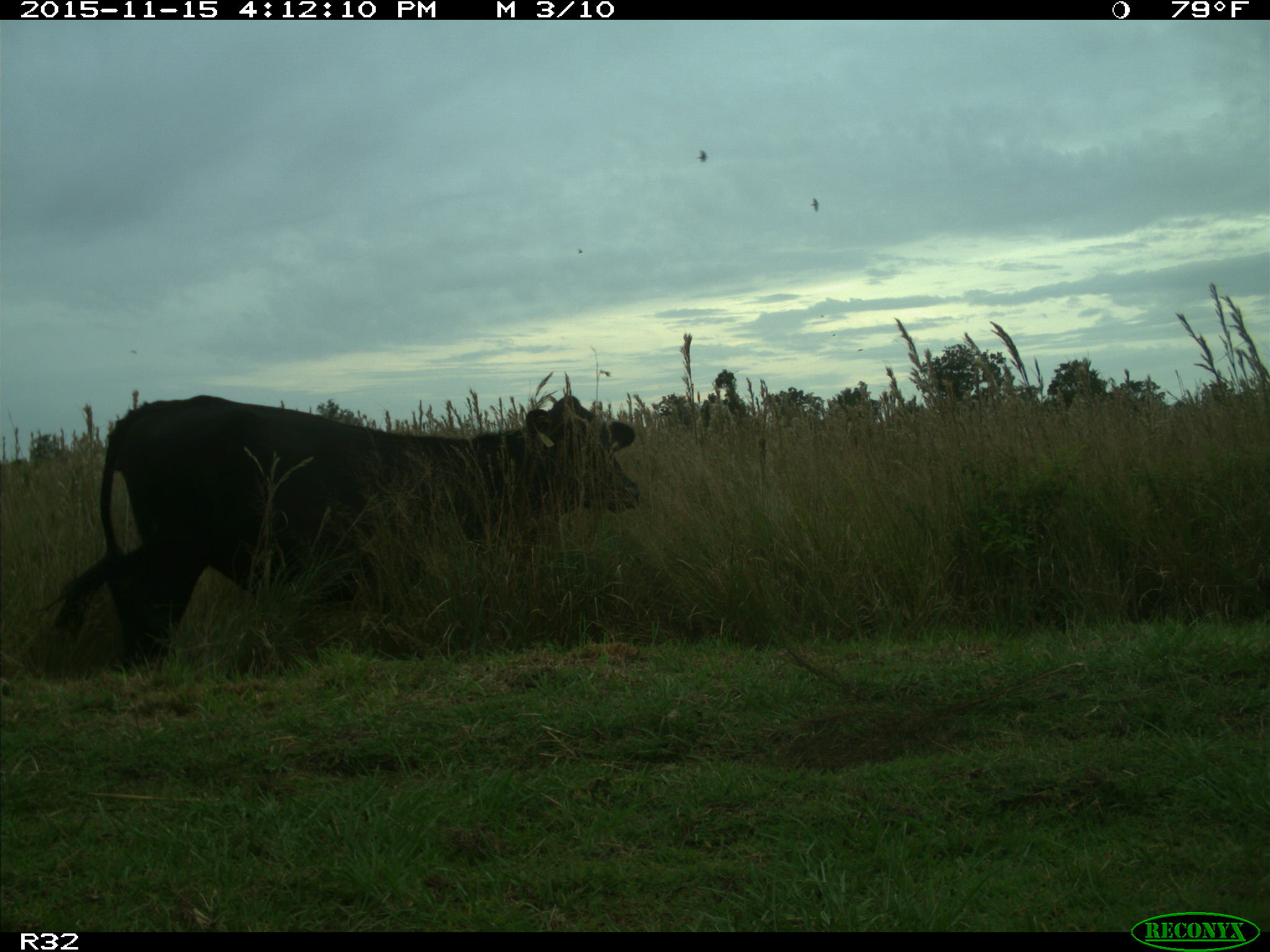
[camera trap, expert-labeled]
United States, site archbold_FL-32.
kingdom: Animalia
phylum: Chordata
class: Mammalia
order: Artiodactyla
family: Bovidae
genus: Bos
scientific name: Bos taurus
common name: domestic cow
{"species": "Bos taurus (domestic cow)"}